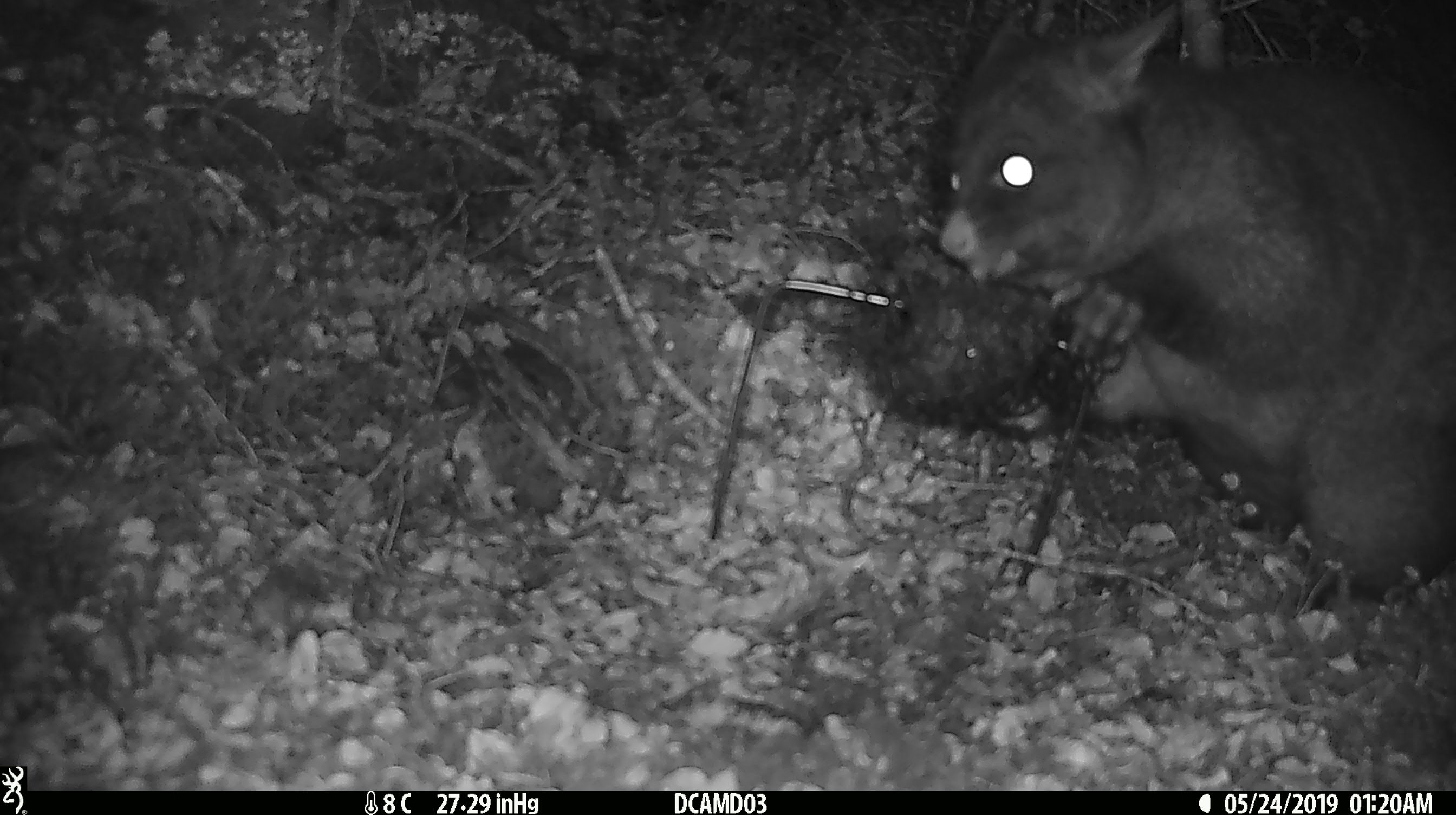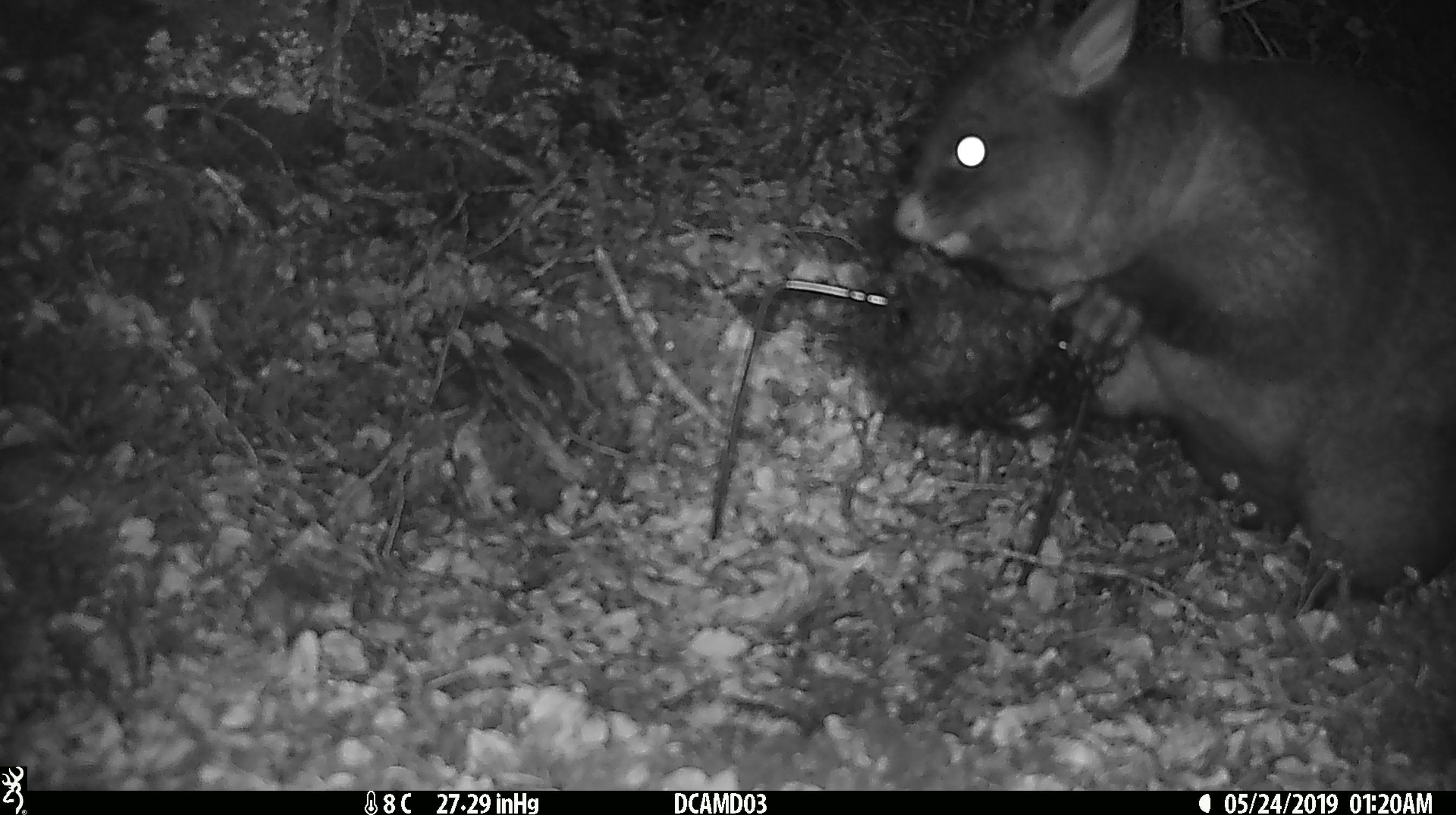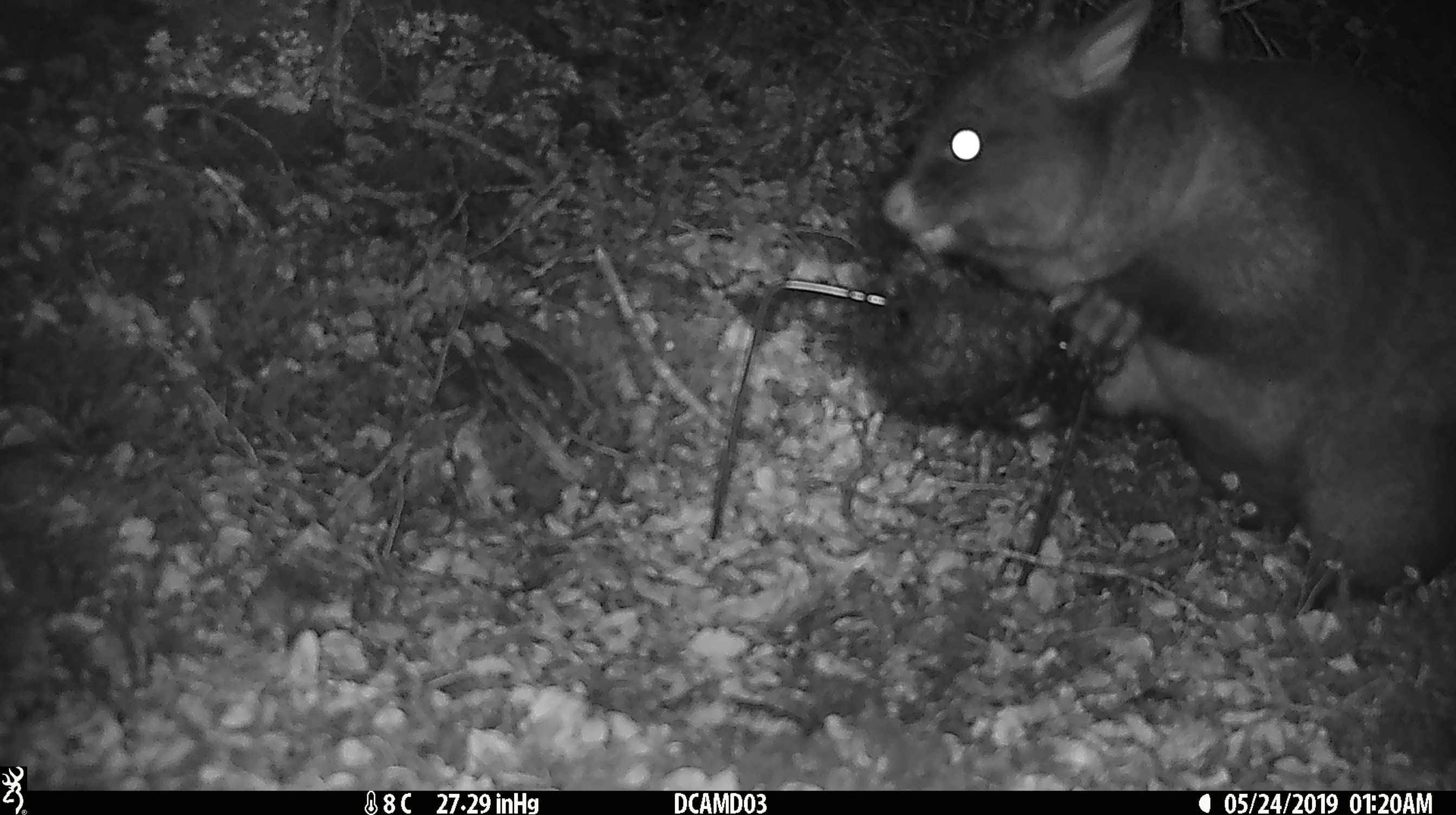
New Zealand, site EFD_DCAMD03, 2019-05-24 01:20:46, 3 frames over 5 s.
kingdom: Animalia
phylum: Chordata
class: Mammalia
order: Diprotodontia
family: Phalangeridae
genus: Trichosurus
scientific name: Trichosurus vulpecula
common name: common brushtail possum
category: possum